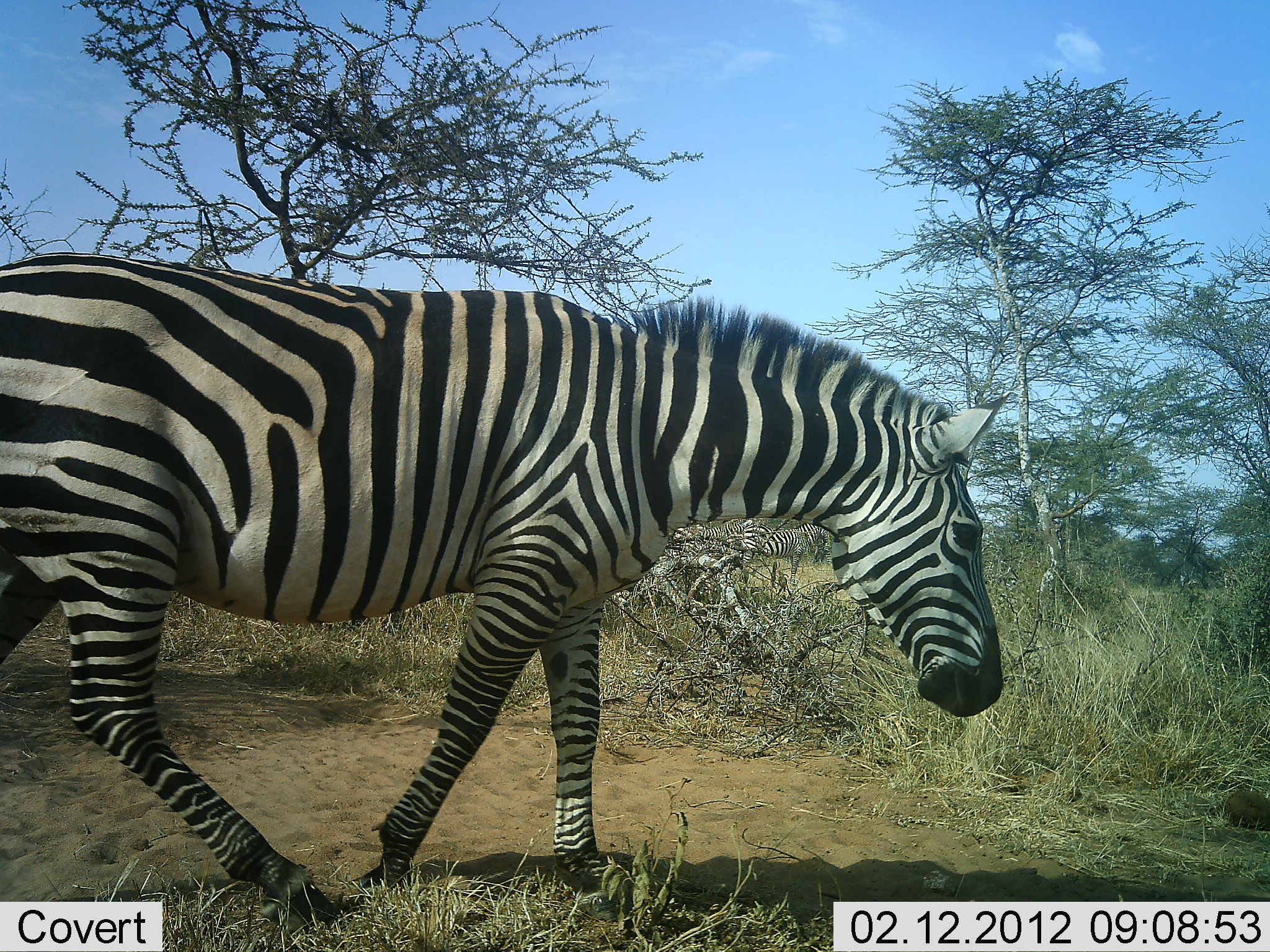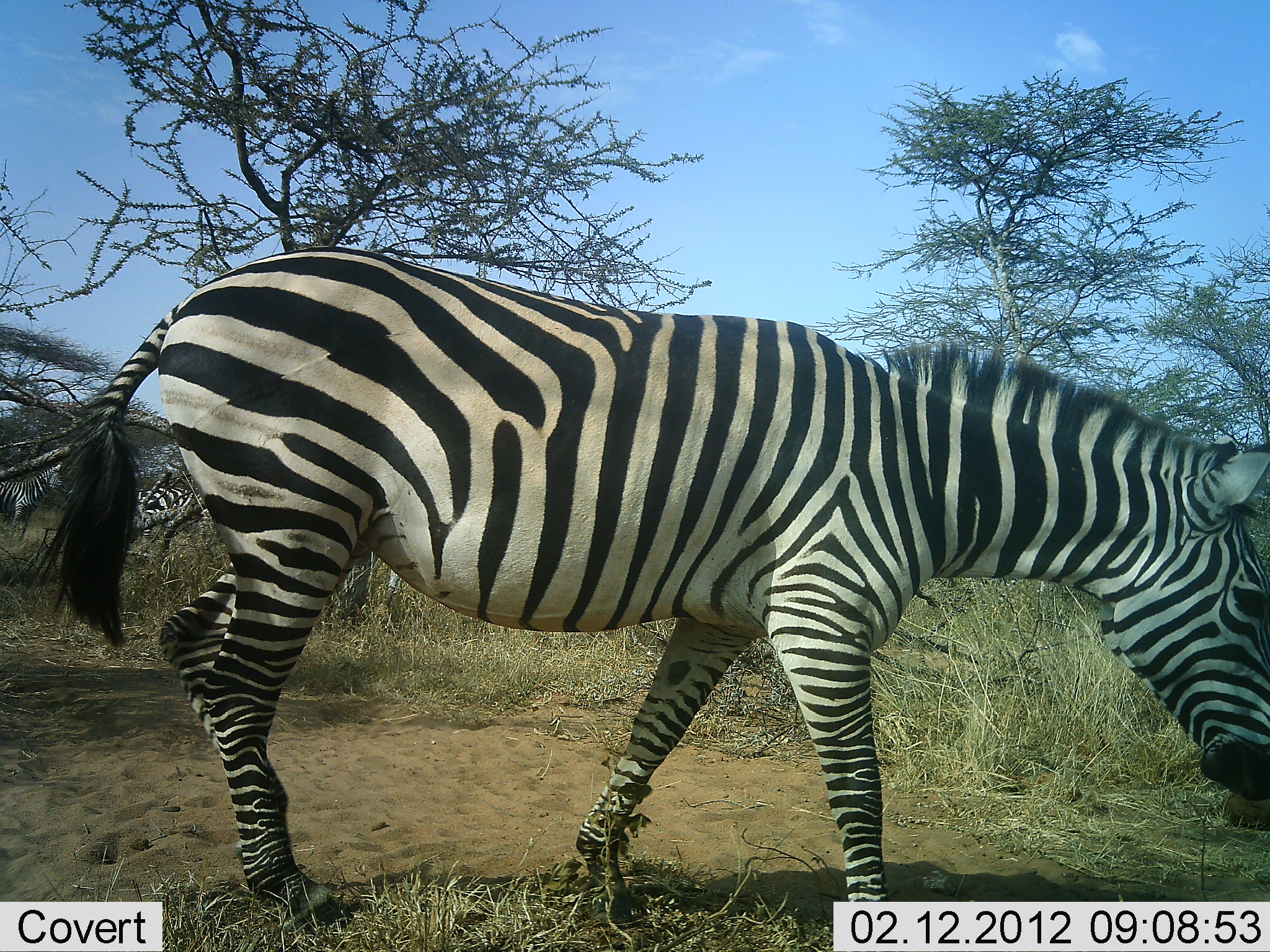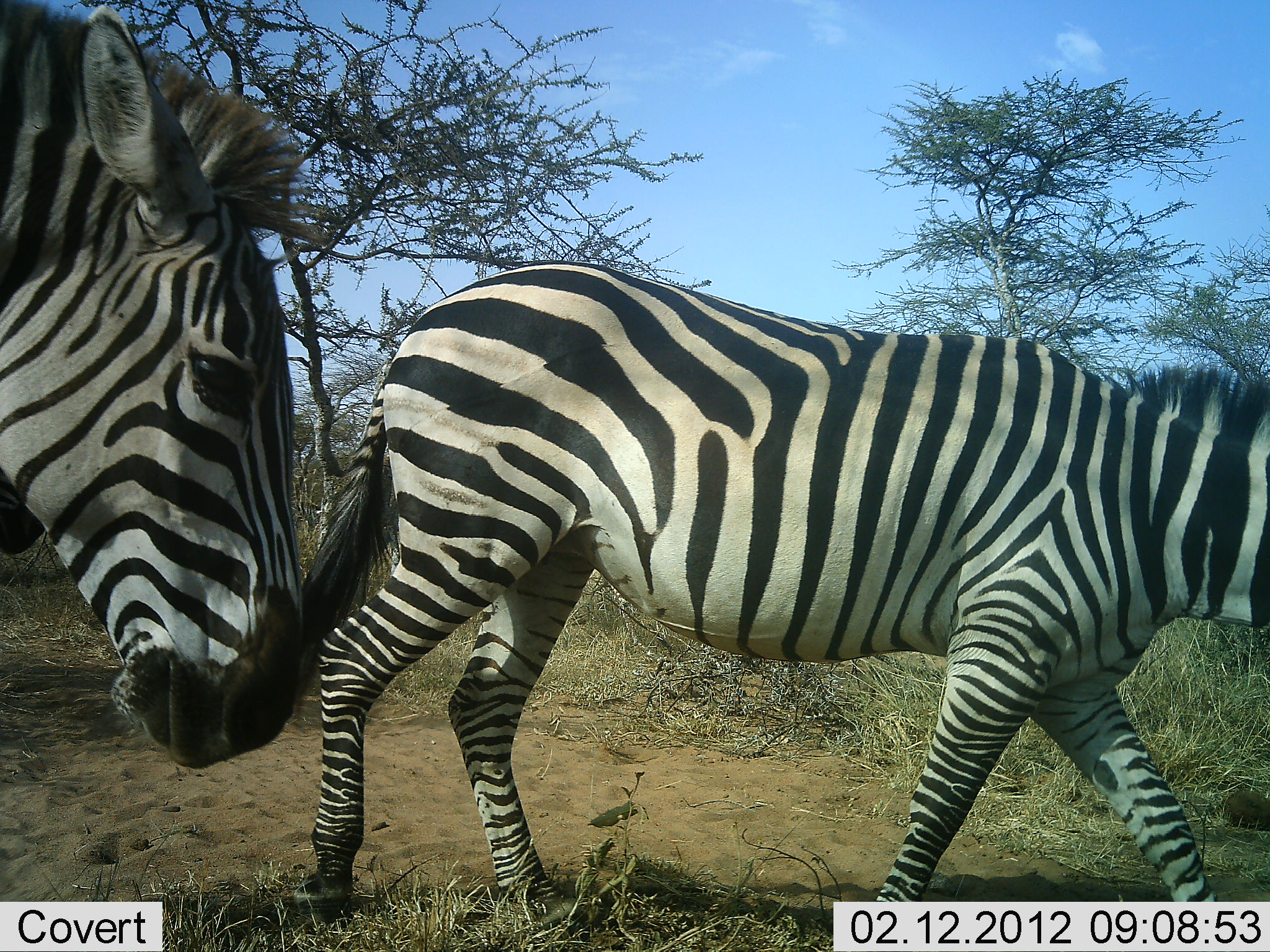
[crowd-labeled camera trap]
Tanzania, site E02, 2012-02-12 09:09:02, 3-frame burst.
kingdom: Animalia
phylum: Chordata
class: Mammalia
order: Perissodactyla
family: Equidae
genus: Equus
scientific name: Equus quagga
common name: plains zebra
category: zebra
Zebra (plains zebra) (Equus quagga), count 2. Behavior (volunteer vote fractions): standing 11%, resting 0%, moving 100%, interacting 0%. Young present (vote fraction): 0%. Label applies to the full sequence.